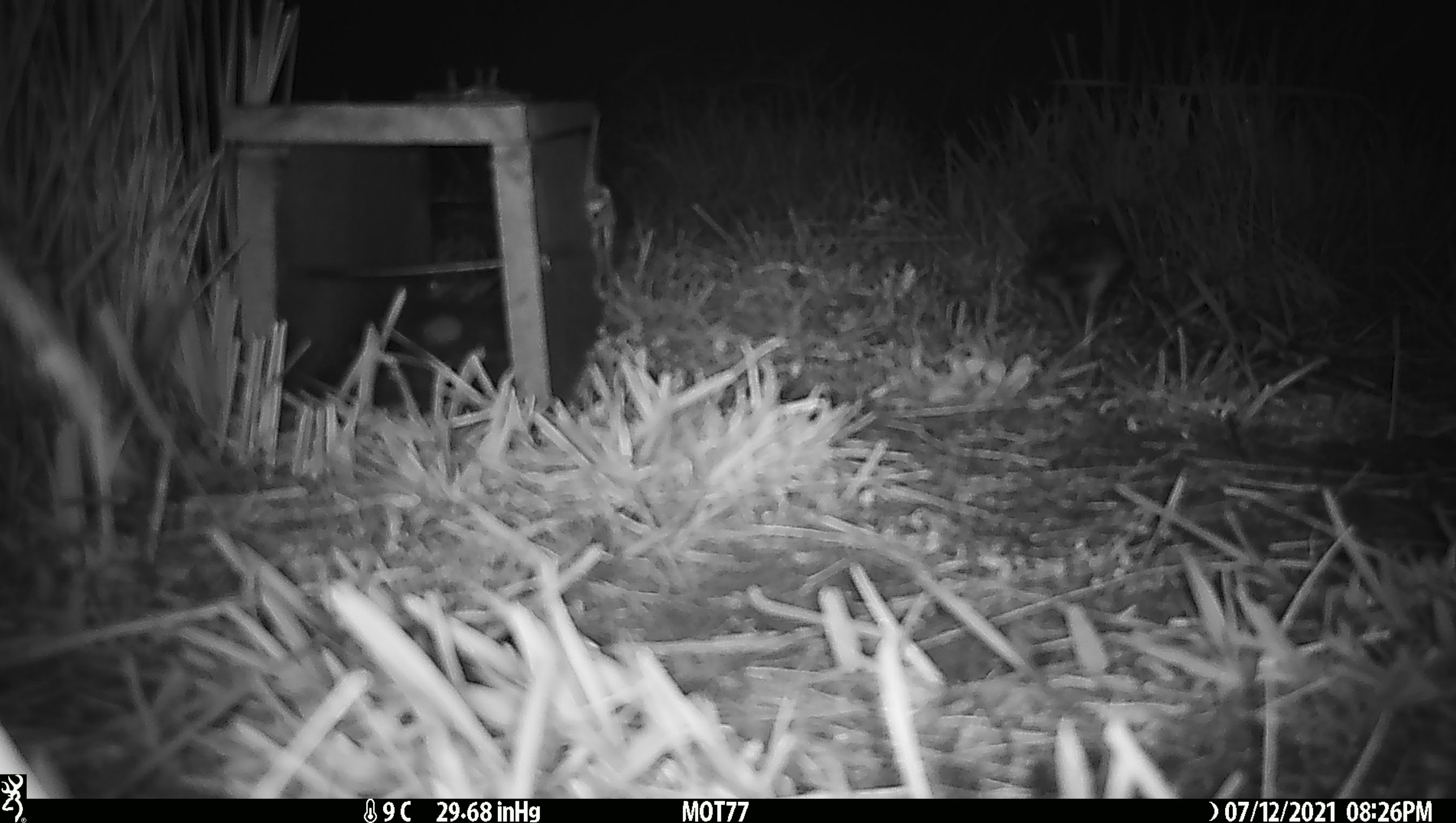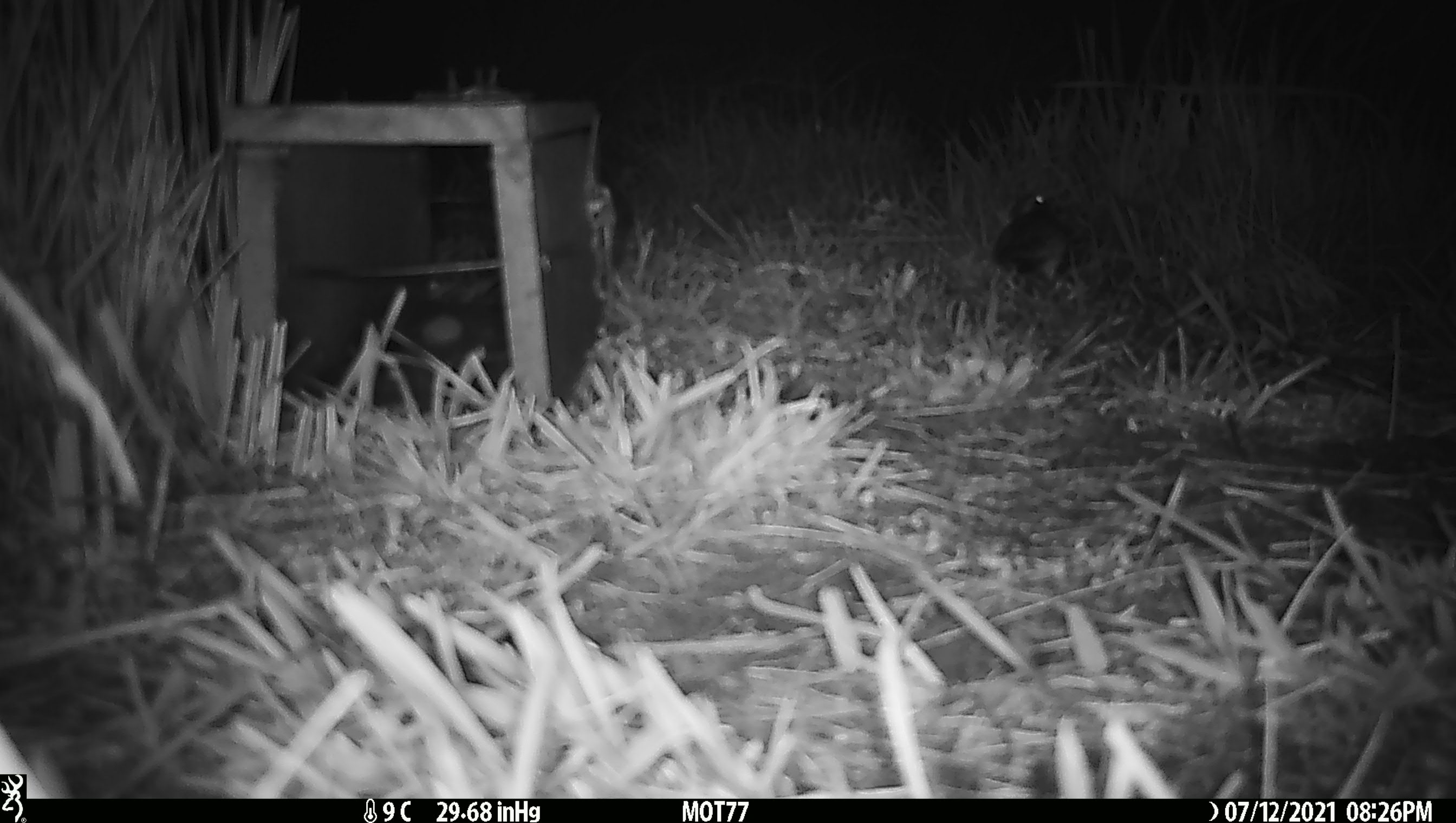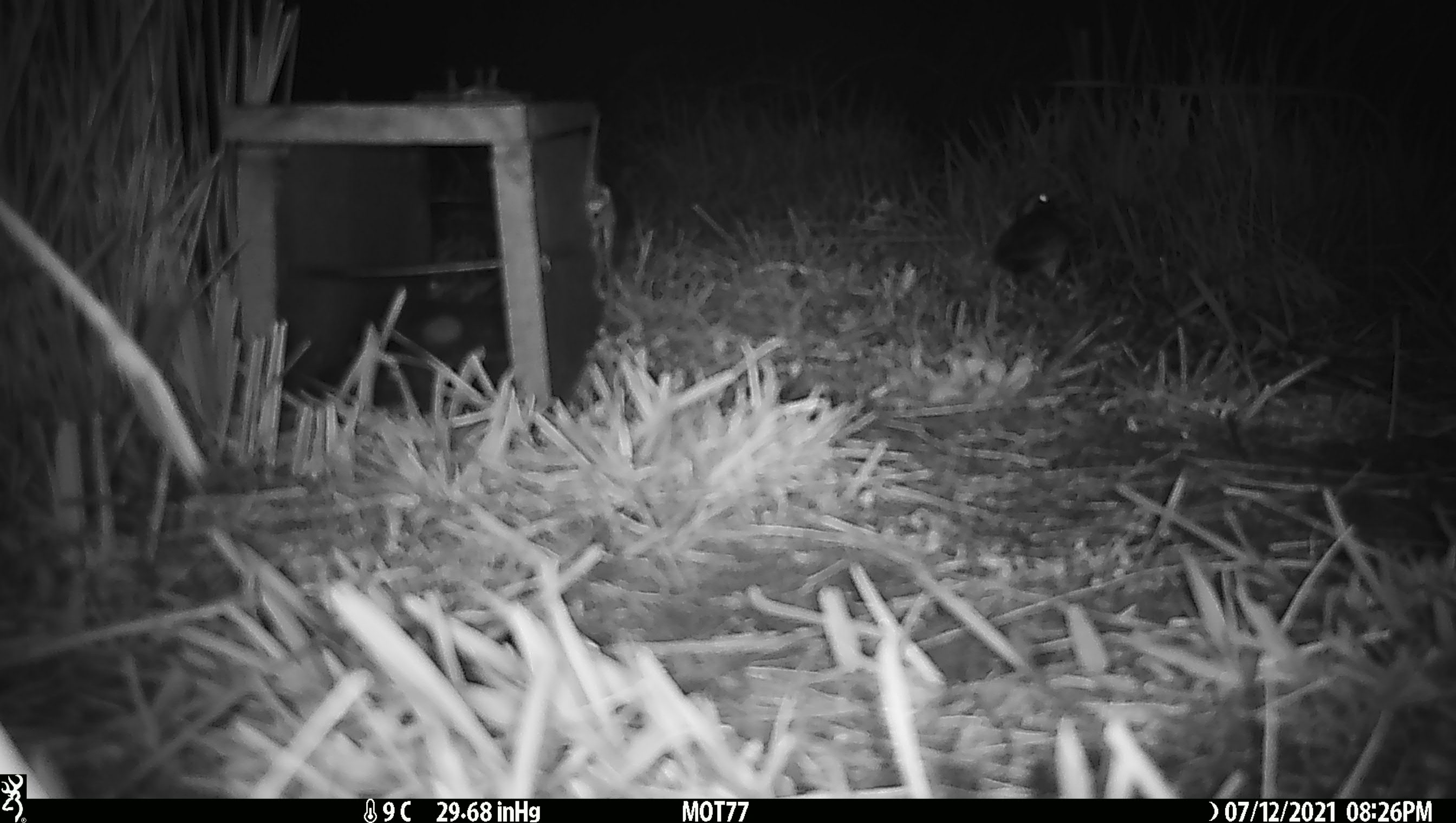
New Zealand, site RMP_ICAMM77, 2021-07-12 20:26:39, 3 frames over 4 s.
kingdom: Animalia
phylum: Chordata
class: Aves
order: Charadriiformes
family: Charadriidae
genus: Thinornis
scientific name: Thinornis novaeseelandiae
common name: shore plover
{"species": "shore plover (Thinornis novaeseelandiae)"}